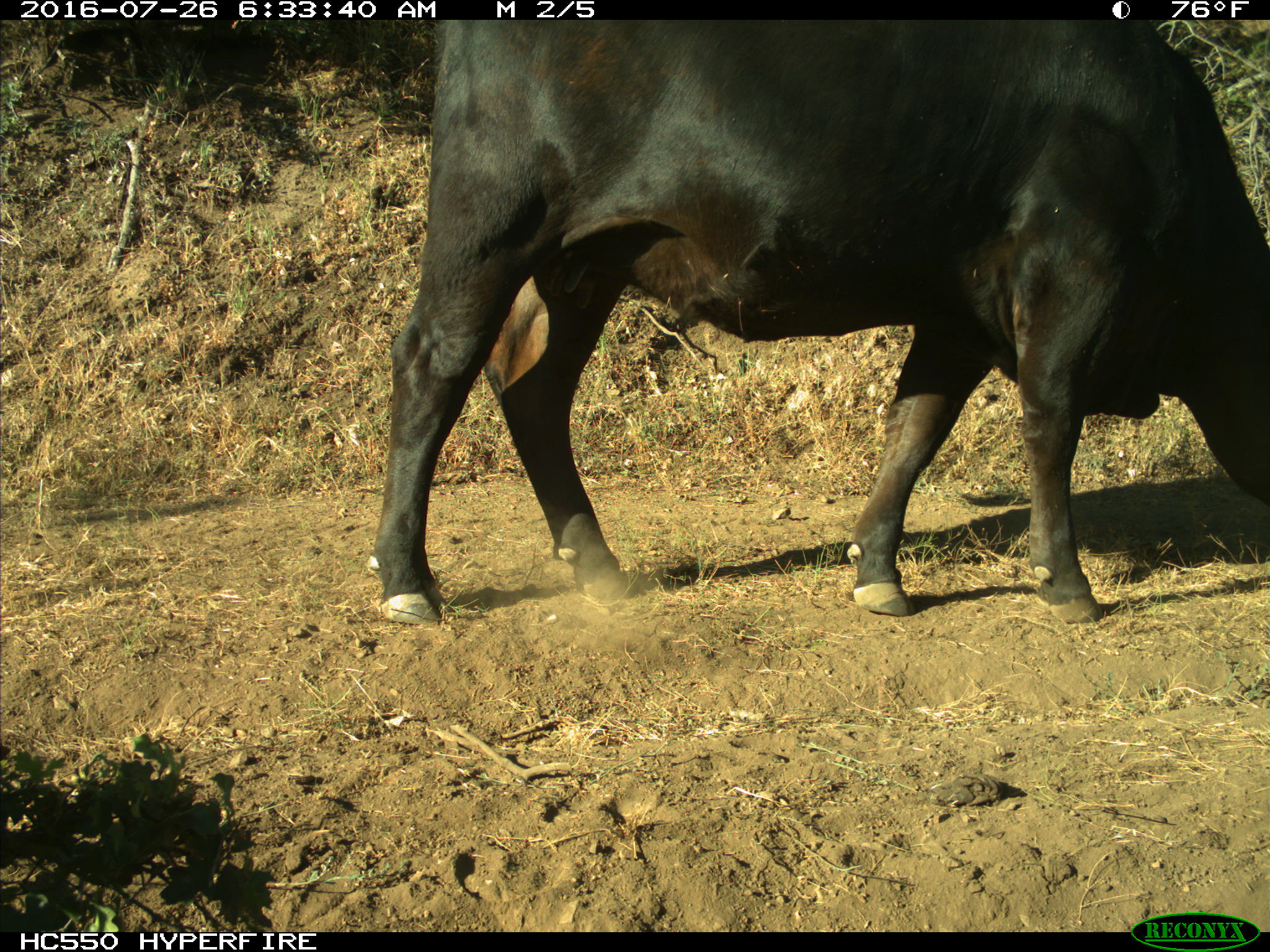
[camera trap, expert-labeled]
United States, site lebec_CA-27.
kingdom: Animalia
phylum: Chordata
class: Mammalia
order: Artiodactyla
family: Bovidae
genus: Bos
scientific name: Bos taurus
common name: domestic cow